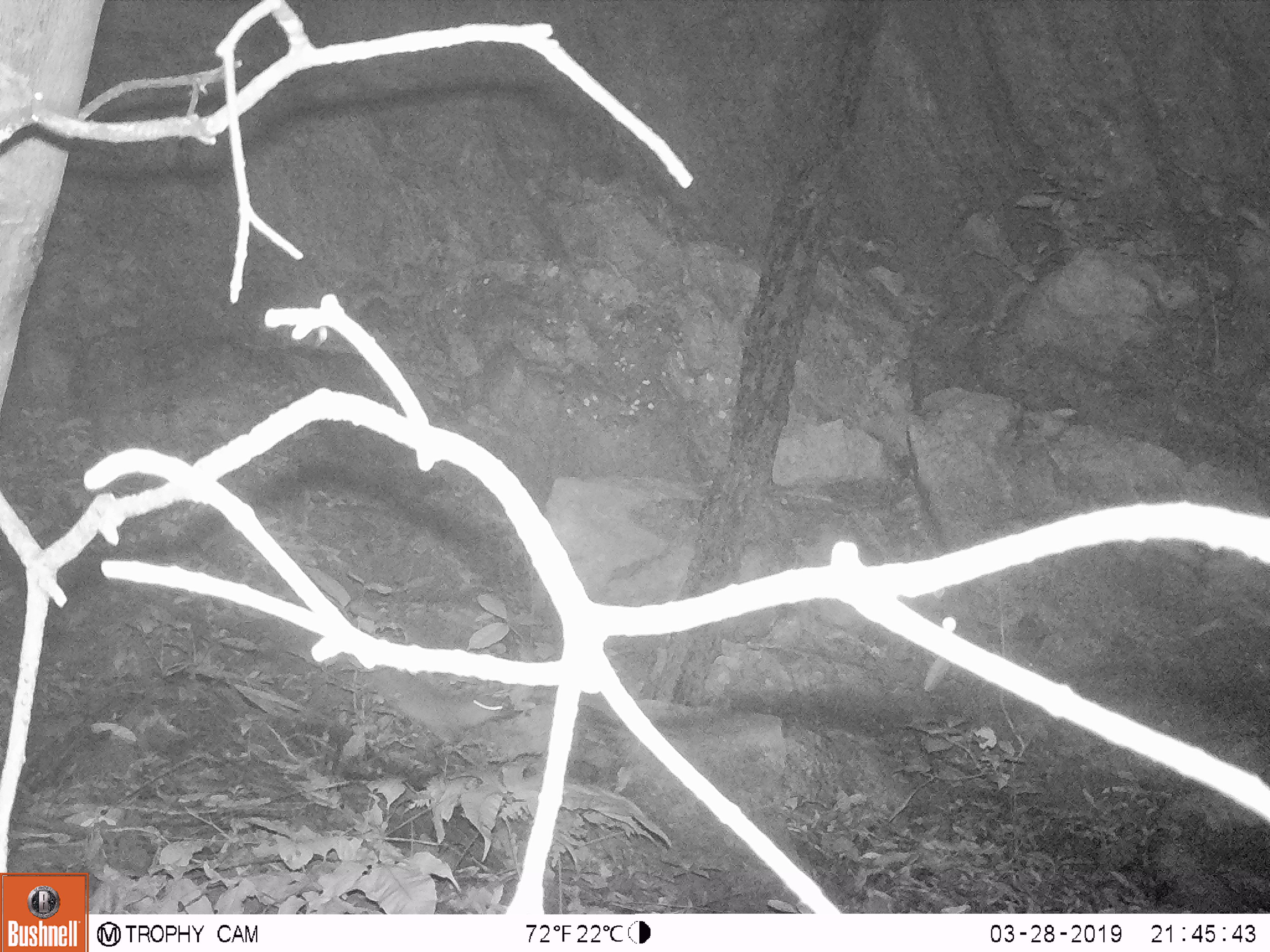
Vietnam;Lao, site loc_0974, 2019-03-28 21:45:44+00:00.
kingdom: Animalia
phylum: Chordata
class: Mammalia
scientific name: Mammalia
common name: mammal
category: unidentified small mammal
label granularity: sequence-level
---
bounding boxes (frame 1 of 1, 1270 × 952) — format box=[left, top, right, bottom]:
unidentified small mammal: box=[368, 664, 503, 743]